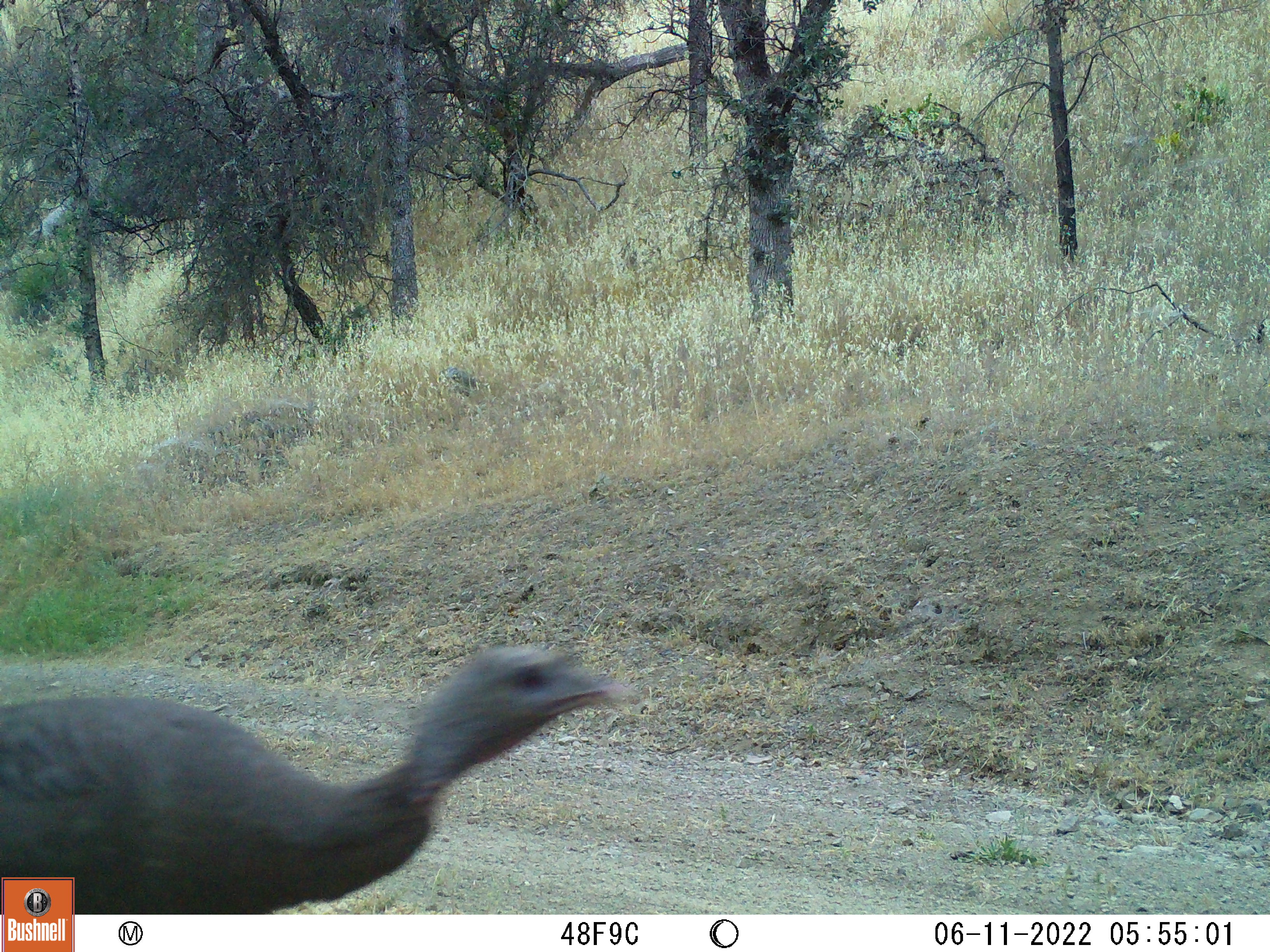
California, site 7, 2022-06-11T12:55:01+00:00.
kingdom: Animalia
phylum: Chordata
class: Aves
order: Galliformes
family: Phasianidae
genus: Meleagris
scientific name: Meleagris gallopavo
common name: turkey